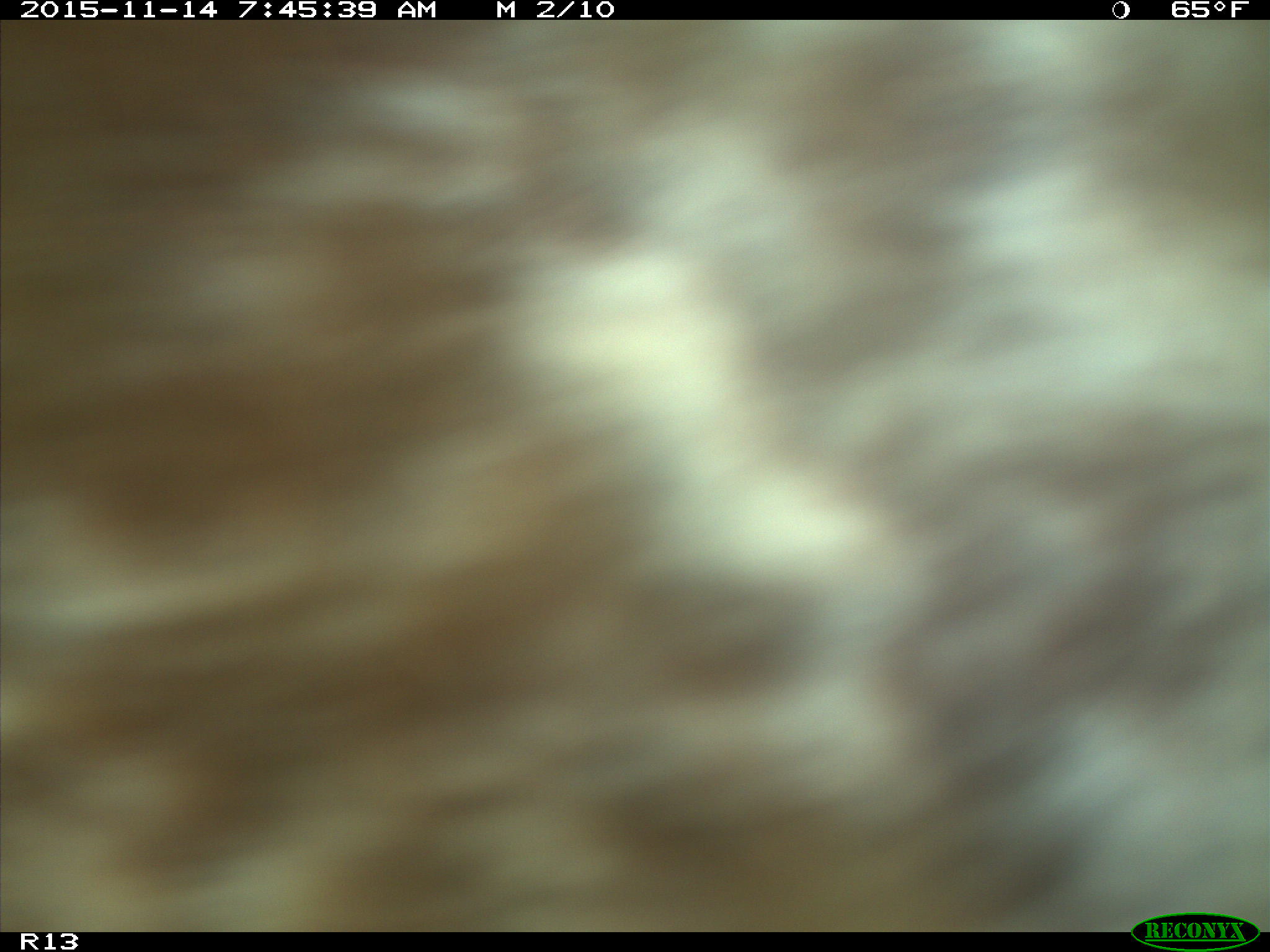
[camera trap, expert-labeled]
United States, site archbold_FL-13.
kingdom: Animalia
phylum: Chordata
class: Mammalia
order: Artiodactyla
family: Bovidae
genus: Bos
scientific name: Bos taurus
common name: domestic cow